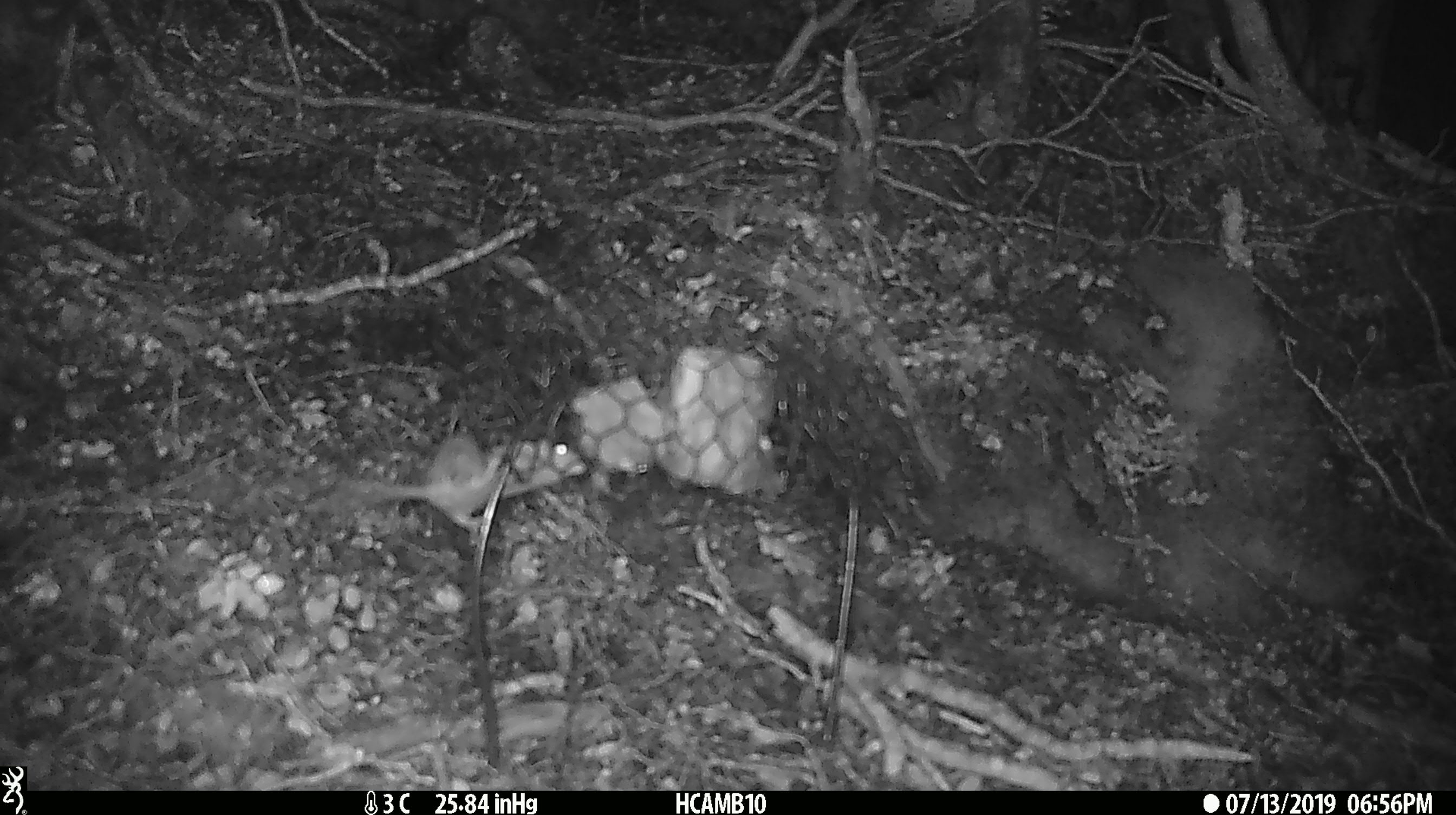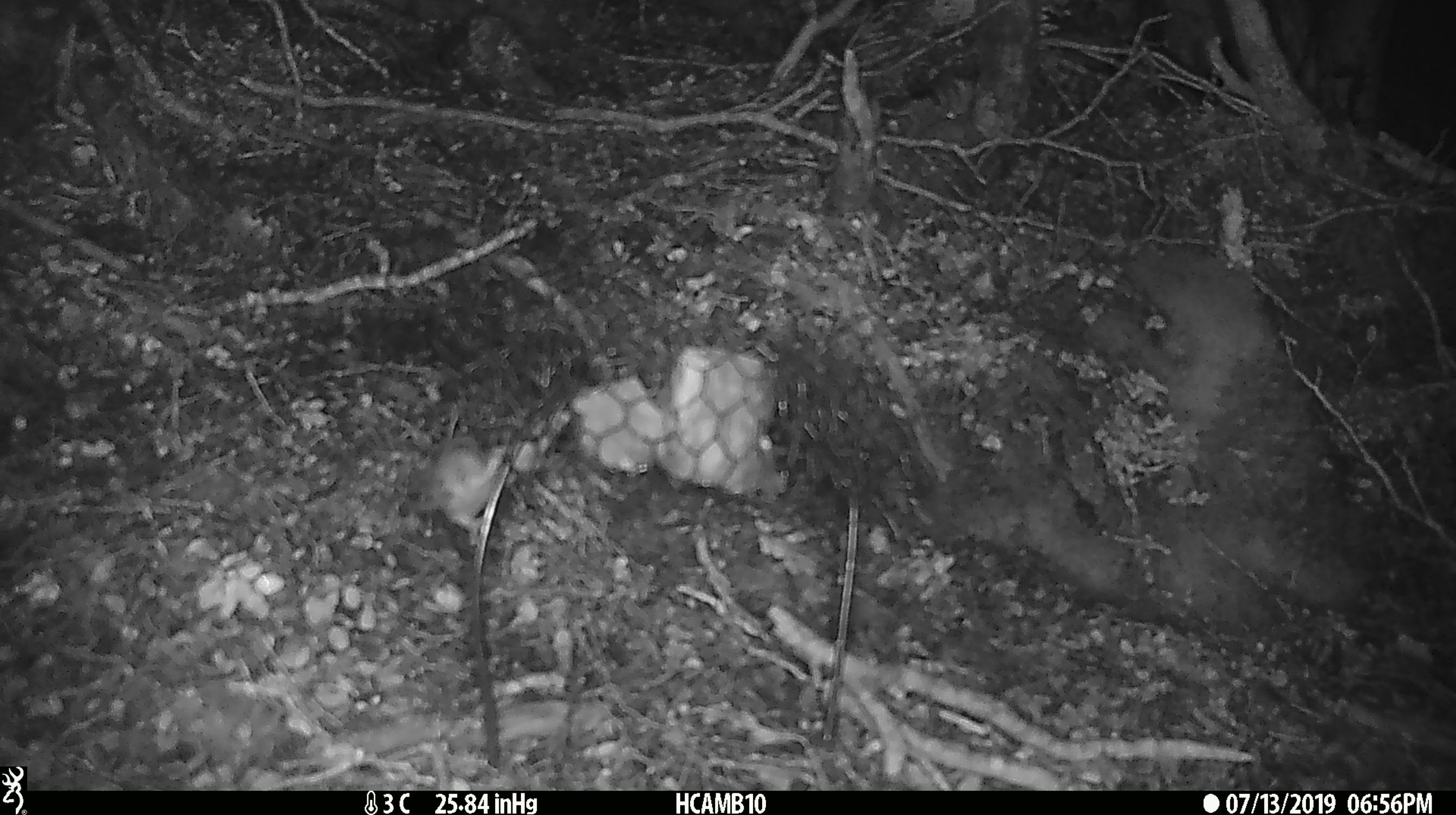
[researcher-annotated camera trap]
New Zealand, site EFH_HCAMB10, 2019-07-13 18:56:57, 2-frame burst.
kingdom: Animalia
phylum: Chordata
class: Mammalia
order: Rodentia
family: Muridae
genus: Mus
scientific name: Mus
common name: mouse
Mouse (Mus).